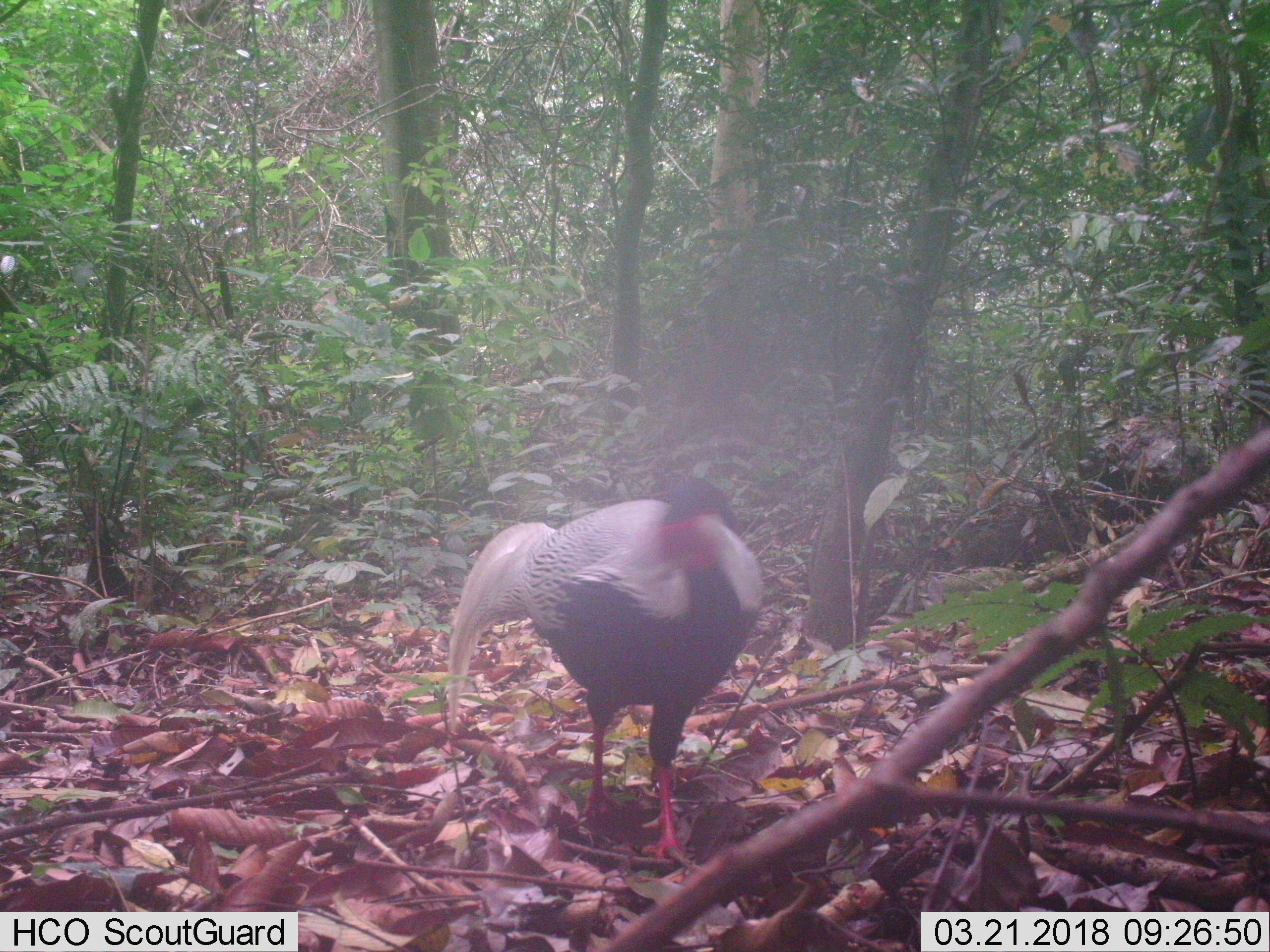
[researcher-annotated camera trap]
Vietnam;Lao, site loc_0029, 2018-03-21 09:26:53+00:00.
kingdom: Animalia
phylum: Chordata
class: Aves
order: Galliformes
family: Phasianidae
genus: Lophura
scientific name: Lophura nycthemera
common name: silver pheasant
Silver pheasant (Lophura nycthemera). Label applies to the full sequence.